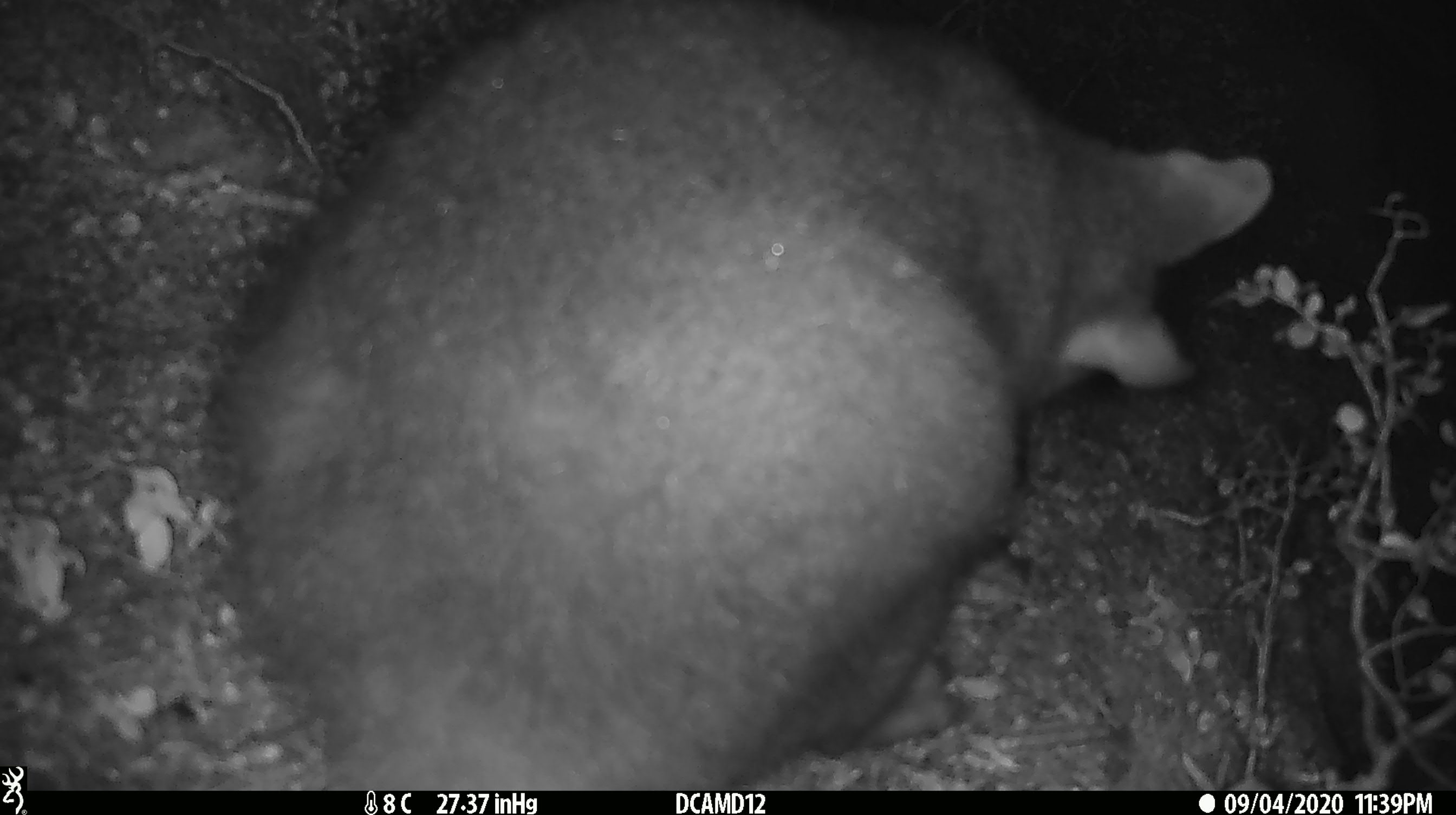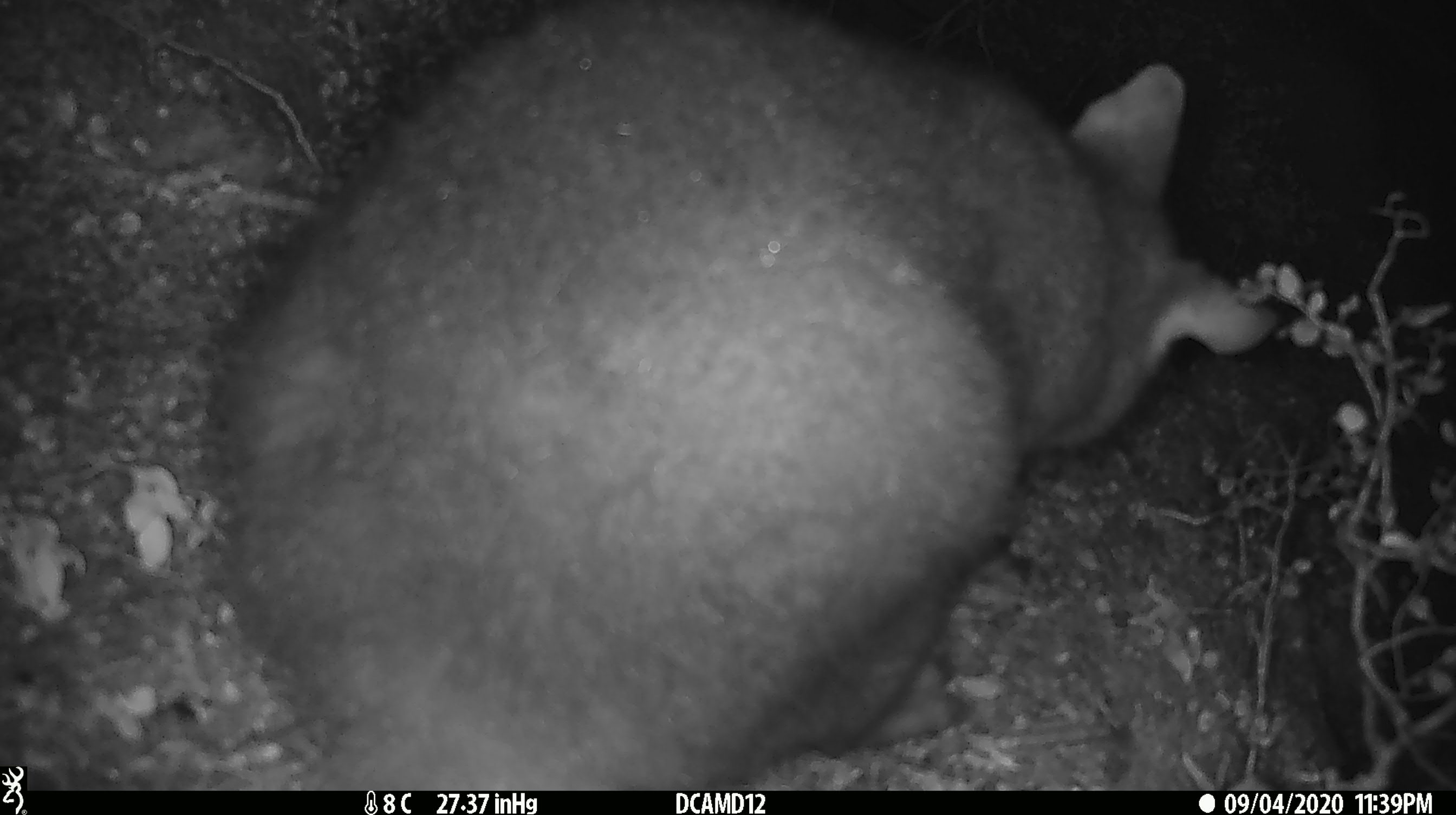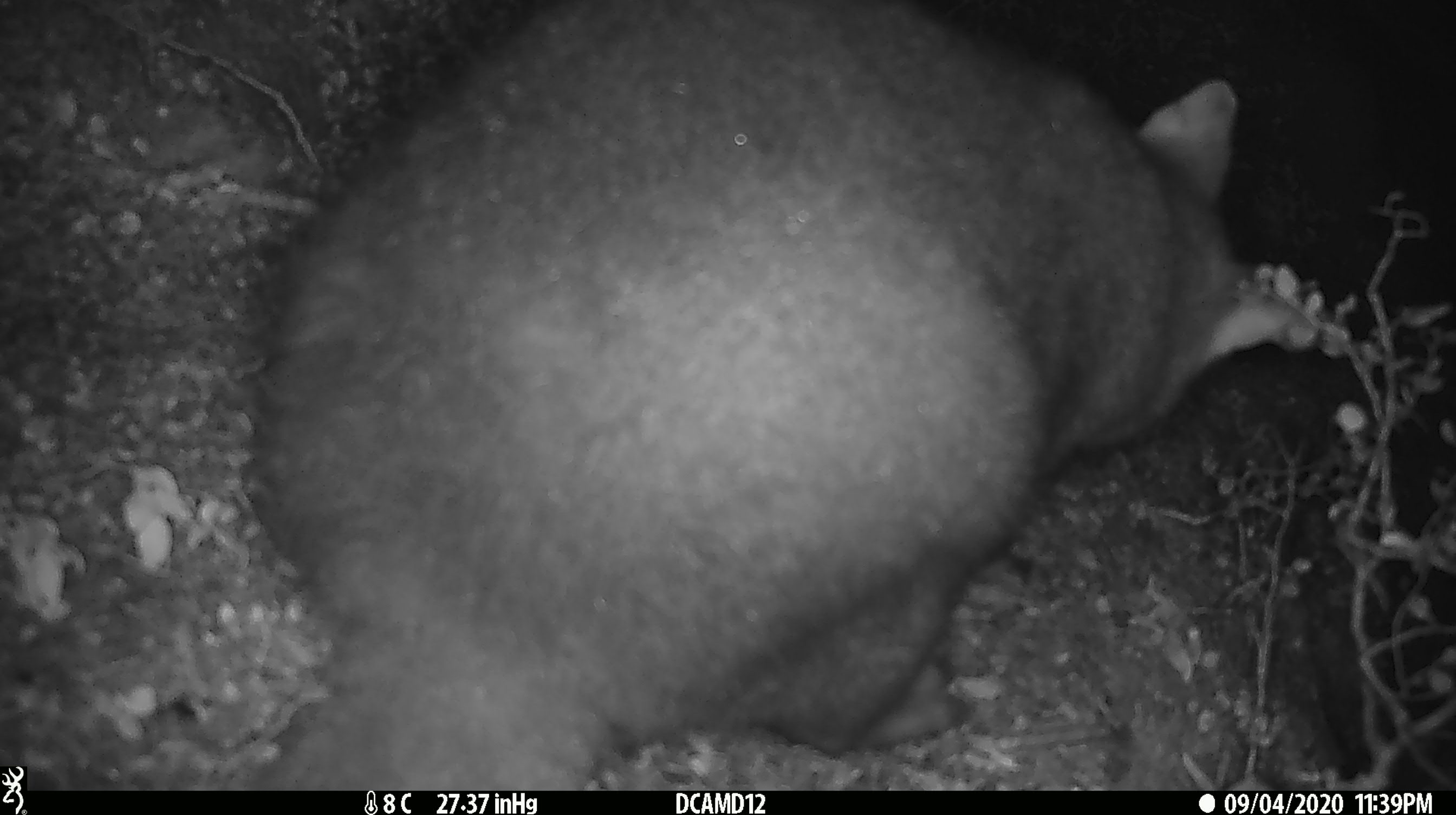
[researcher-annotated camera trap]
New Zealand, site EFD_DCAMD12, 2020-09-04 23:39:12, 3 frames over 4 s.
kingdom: Animalia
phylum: Chordata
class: Mammalia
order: Diprotodontia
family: Phalangeridae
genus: Trichosurus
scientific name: Trichosurus vulpecula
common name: common brushtail possum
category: possum